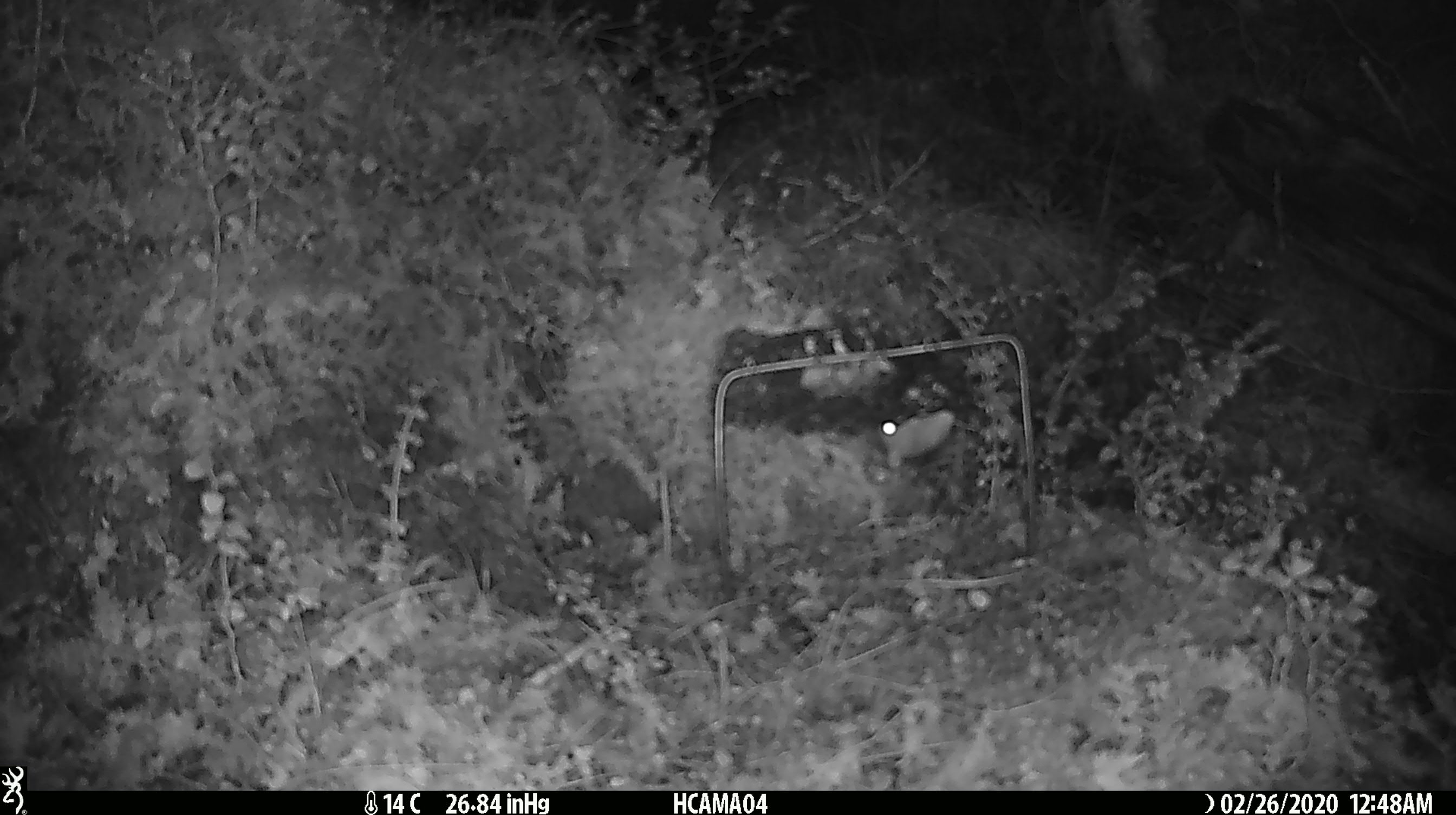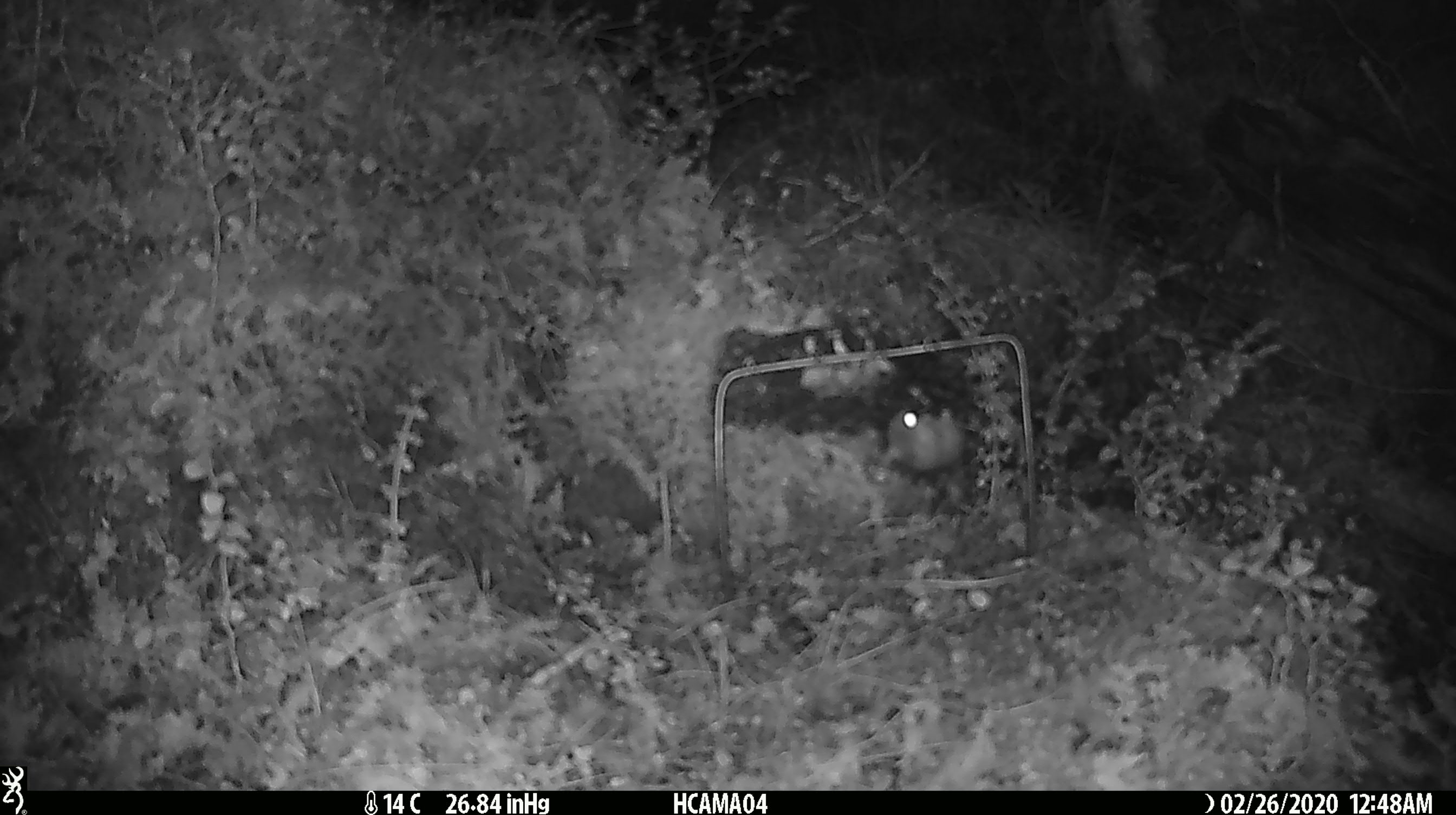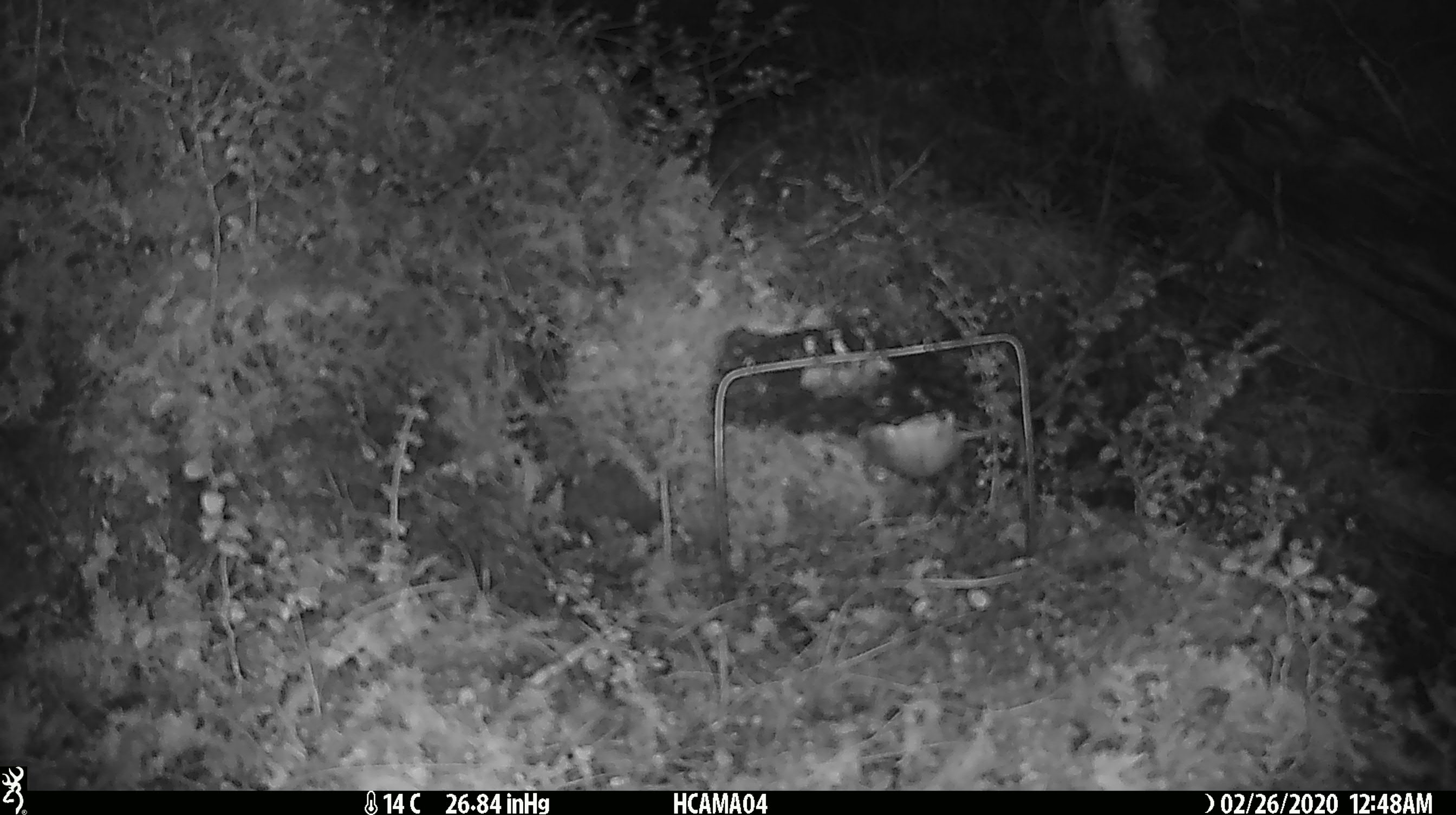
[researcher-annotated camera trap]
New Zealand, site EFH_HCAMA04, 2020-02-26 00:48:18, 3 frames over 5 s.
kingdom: Animalia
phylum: Chordata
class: Mammalia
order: Rodentia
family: Muridae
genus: Mus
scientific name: Mus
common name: mouse